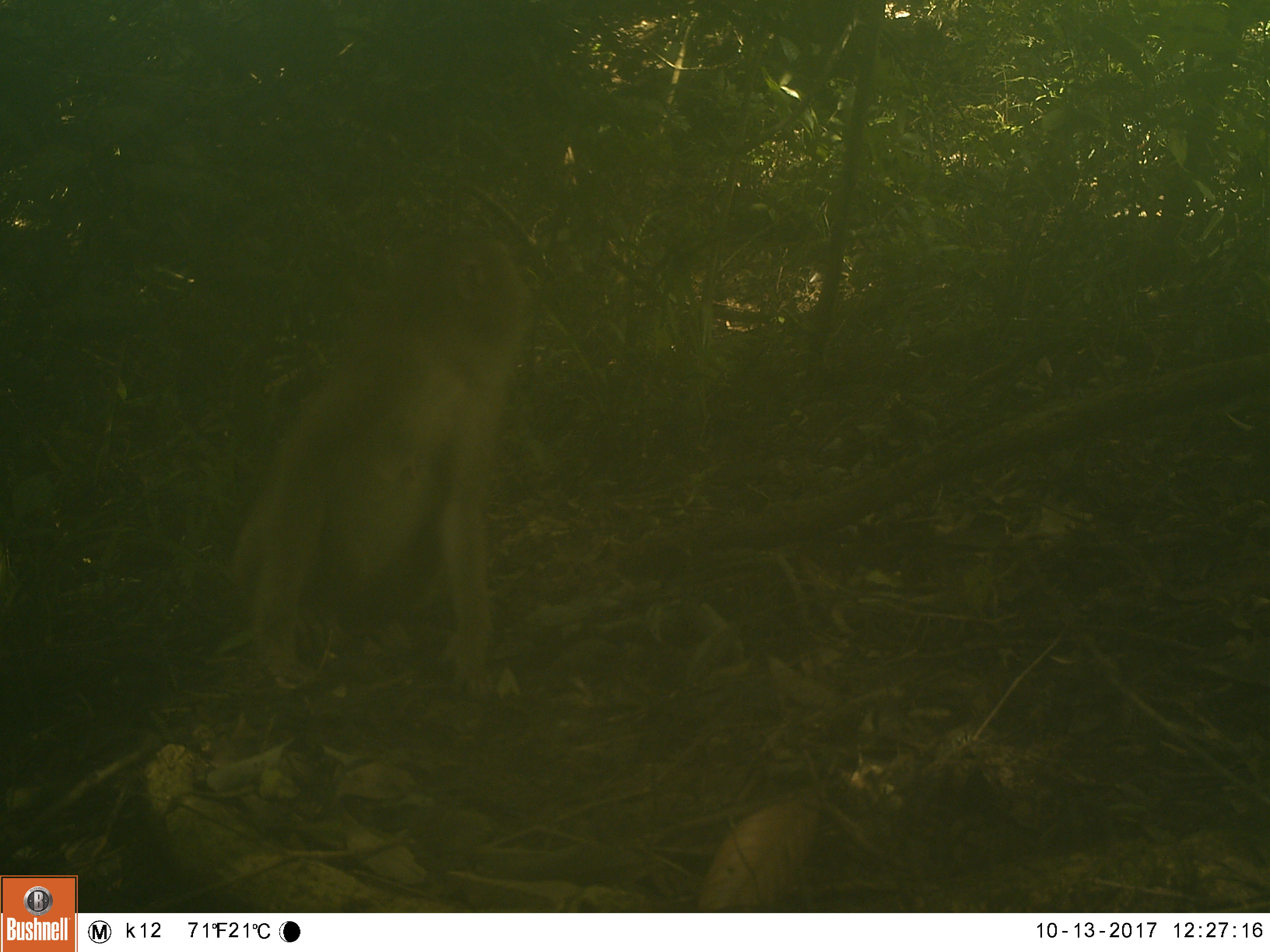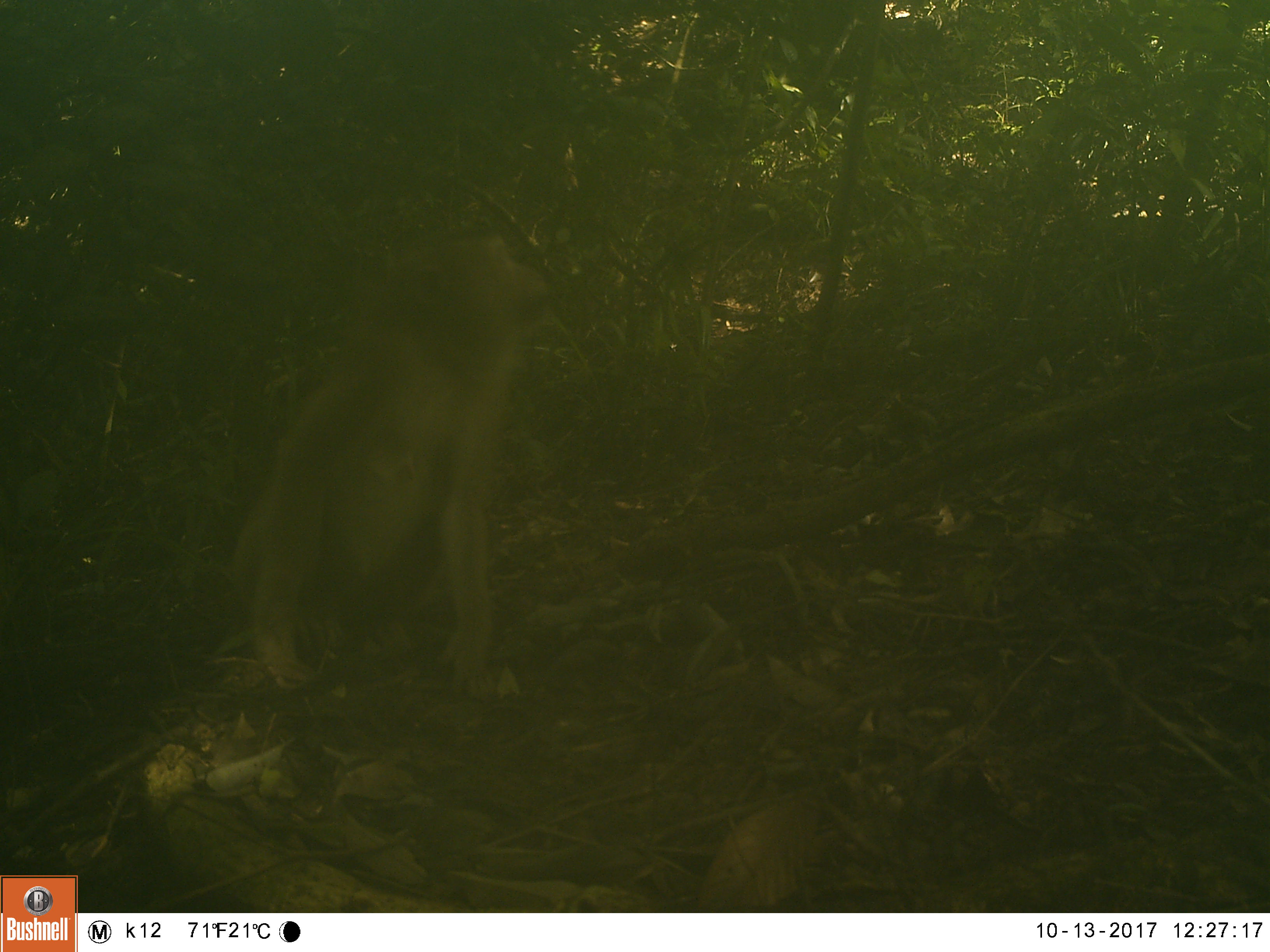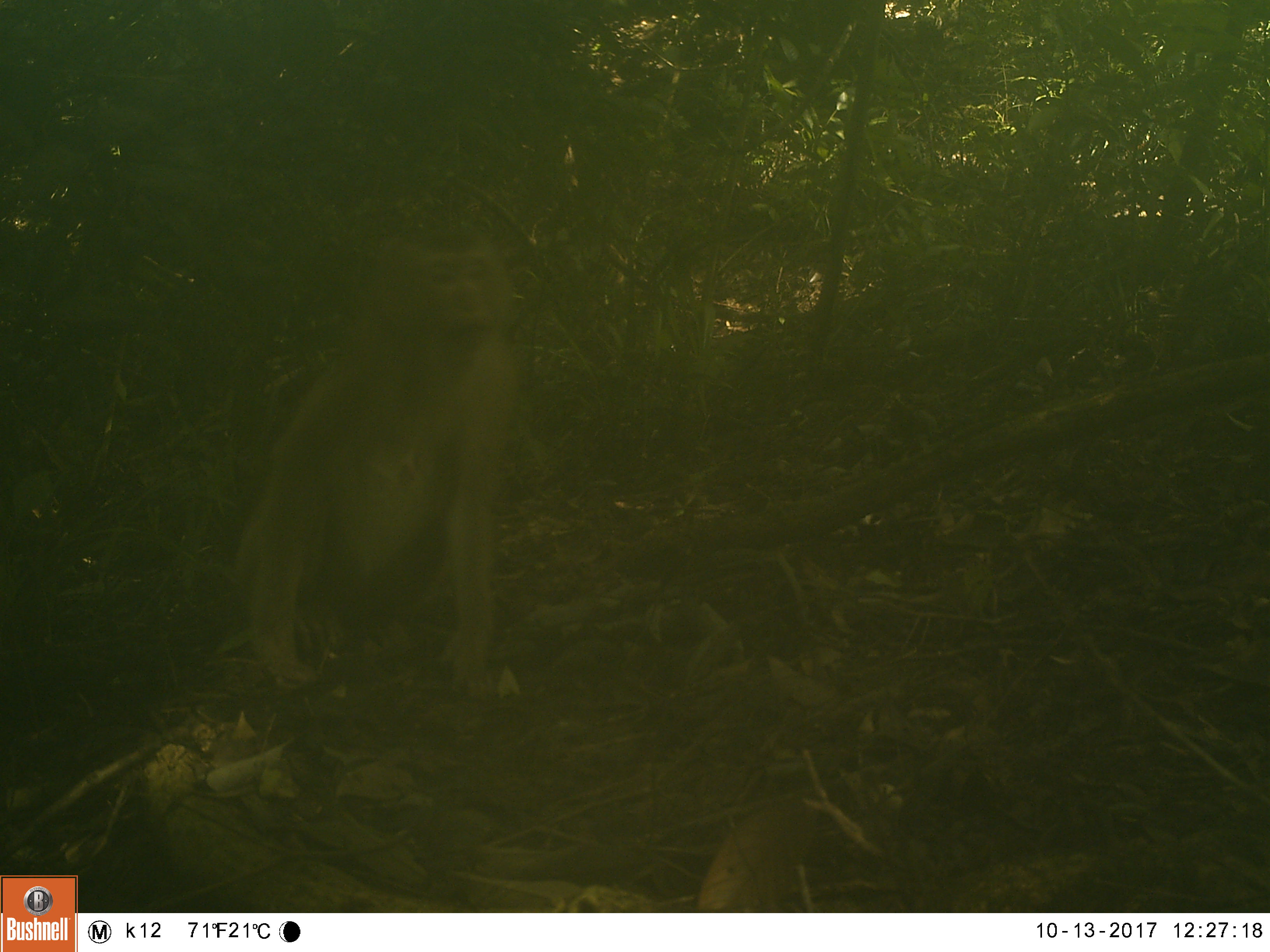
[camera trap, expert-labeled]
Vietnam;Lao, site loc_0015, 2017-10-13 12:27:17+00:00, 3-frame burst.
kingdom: Animalia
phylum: Chordata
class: Mammalia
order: Primates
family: Cercopithecidae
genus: Macaca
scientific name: Macaca nemestrina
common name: pig-tailed macaque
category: pig tailed macaque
Pig tailed macaque (pig-tailed macaque) (Macaca nemestrina). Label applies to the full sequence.